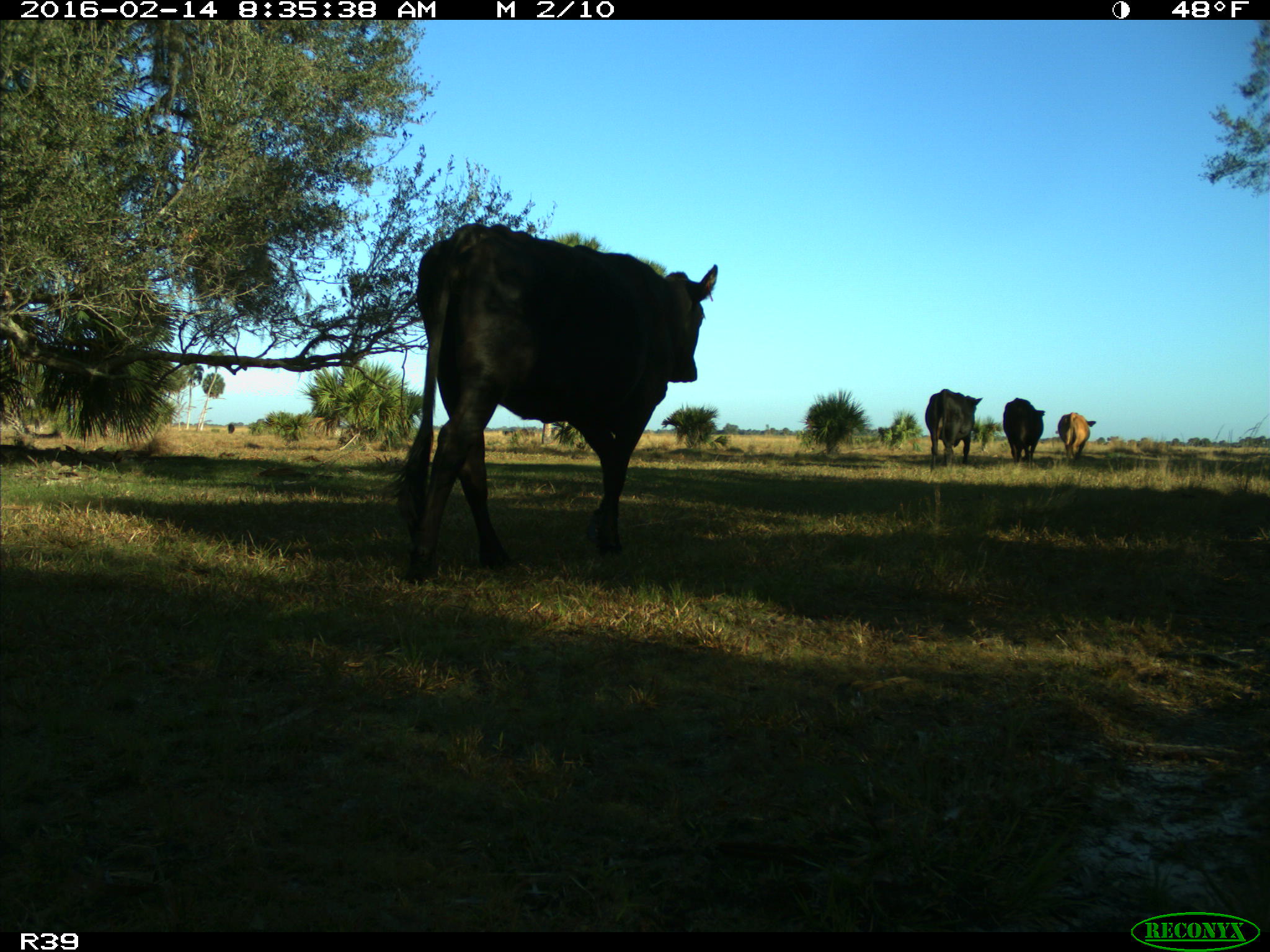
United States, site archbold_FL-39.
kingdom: Animalia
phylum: Chordata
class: Mammalia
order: Artiodactyla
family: Bovidae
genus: Bos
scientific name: Bos taurus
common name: domestic cow